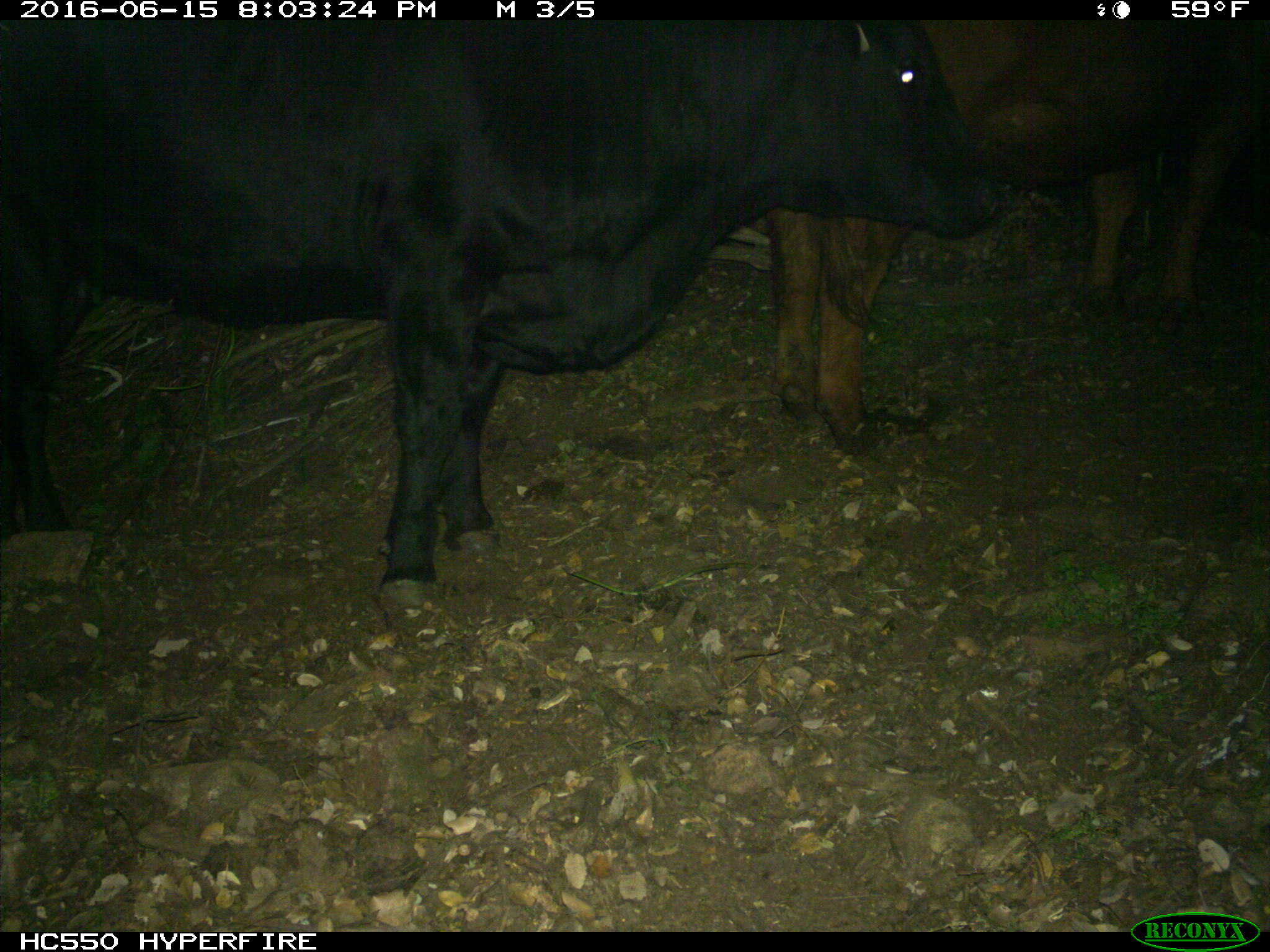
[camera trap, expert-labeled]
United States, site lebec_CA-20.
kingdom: Animalia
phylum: Chordata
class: Mammalia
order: Artiodactyla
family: Bovidae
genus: Bos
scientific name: Bos taurus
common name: domestic cow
Bos taurus (domestic cow).